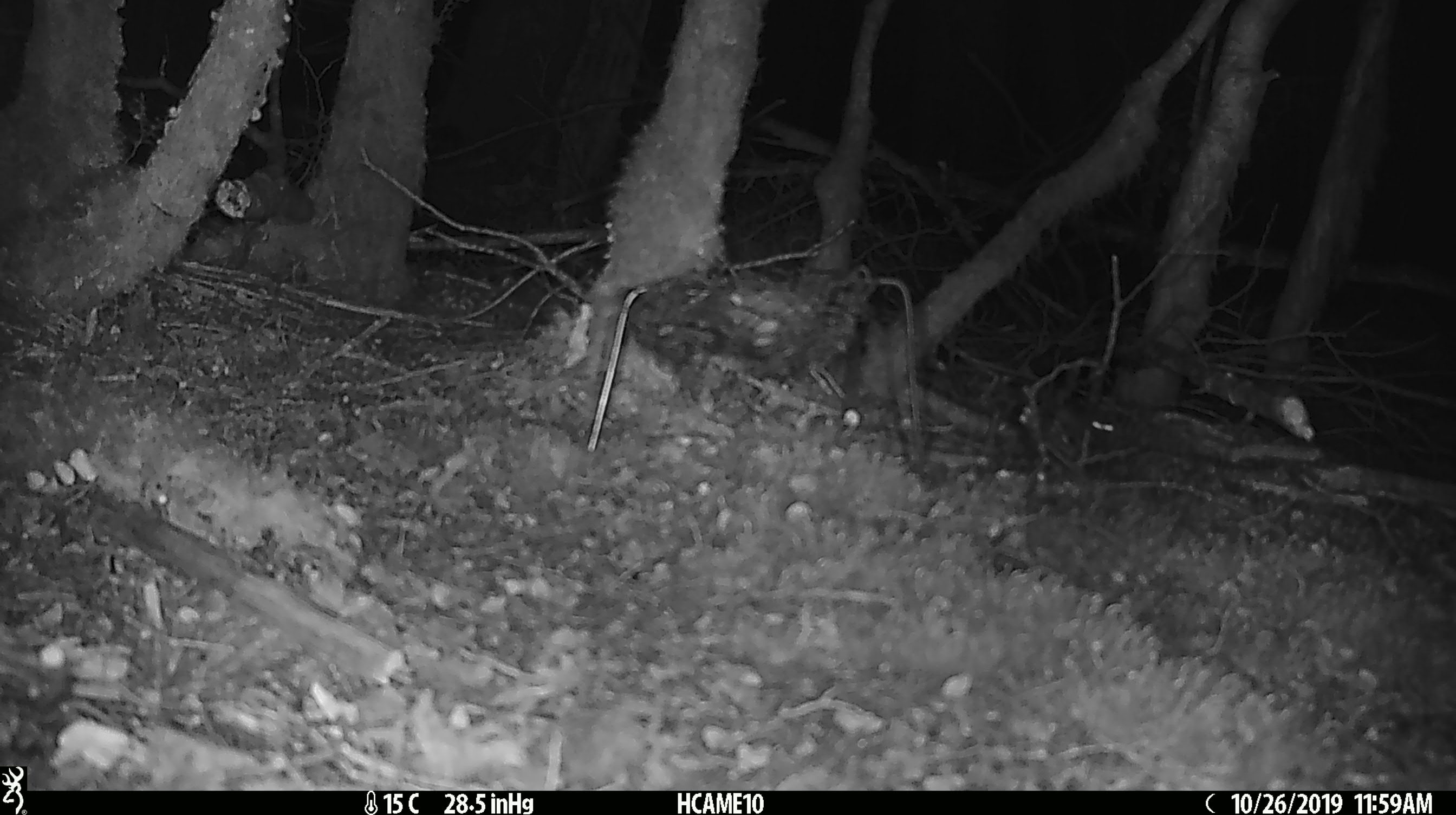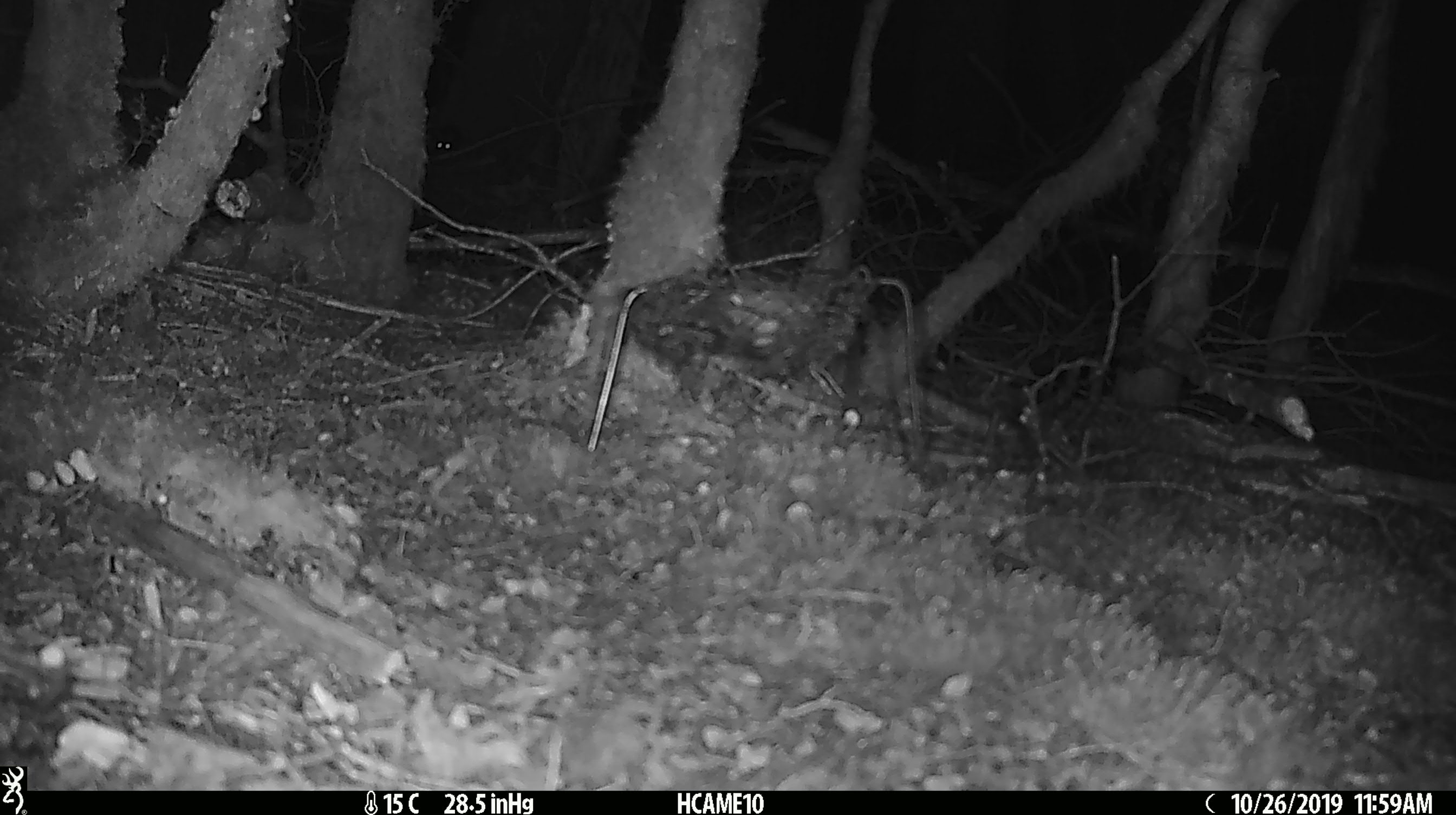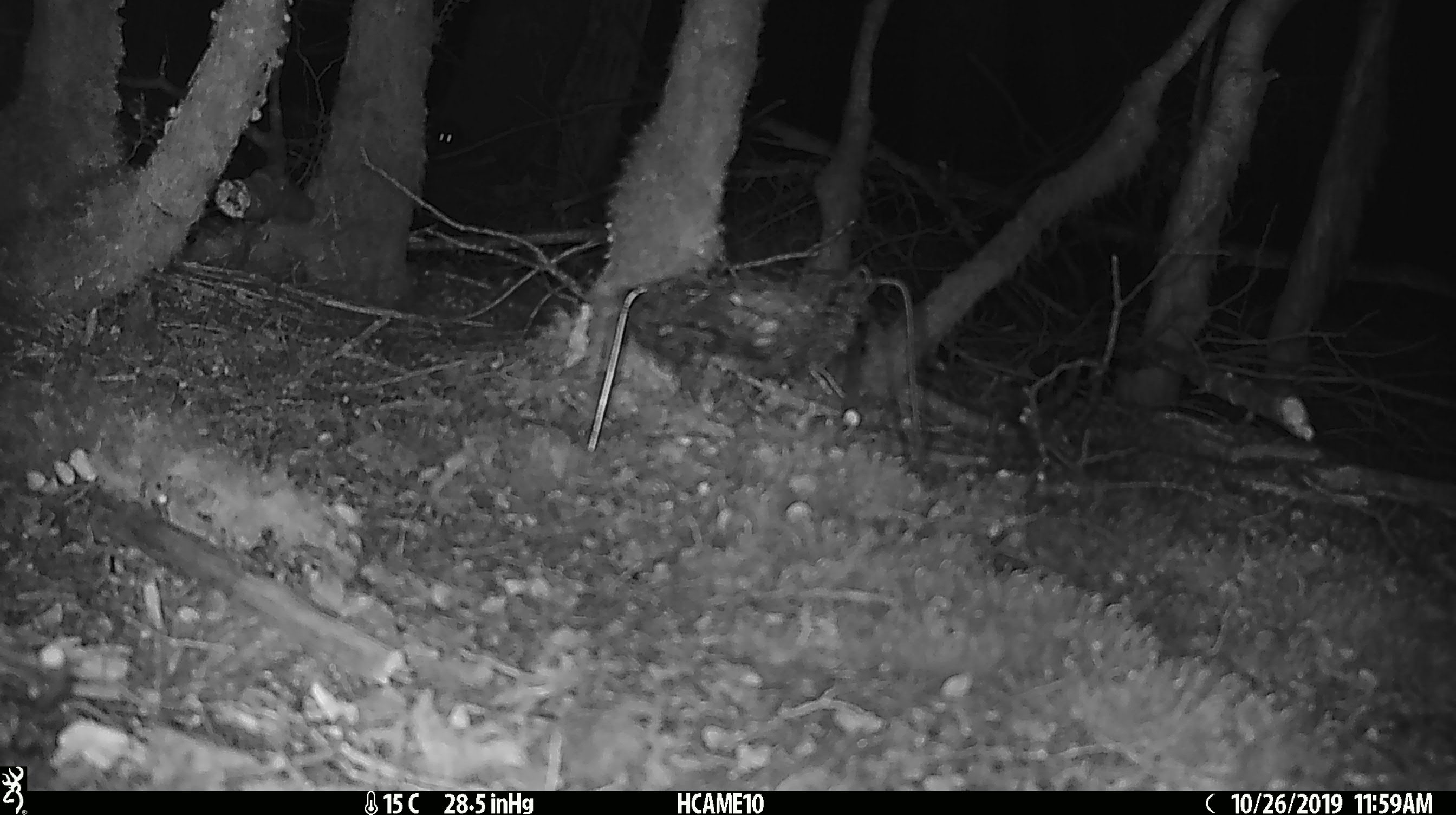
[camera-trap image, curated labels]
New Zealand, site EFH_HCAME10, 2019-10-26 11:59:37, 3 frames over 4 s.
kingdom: Animalia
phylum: Chordata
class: Mammalia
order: Rodentia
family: Muridae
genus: Mus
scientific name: Mus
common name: mouse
Mouse (Mus).